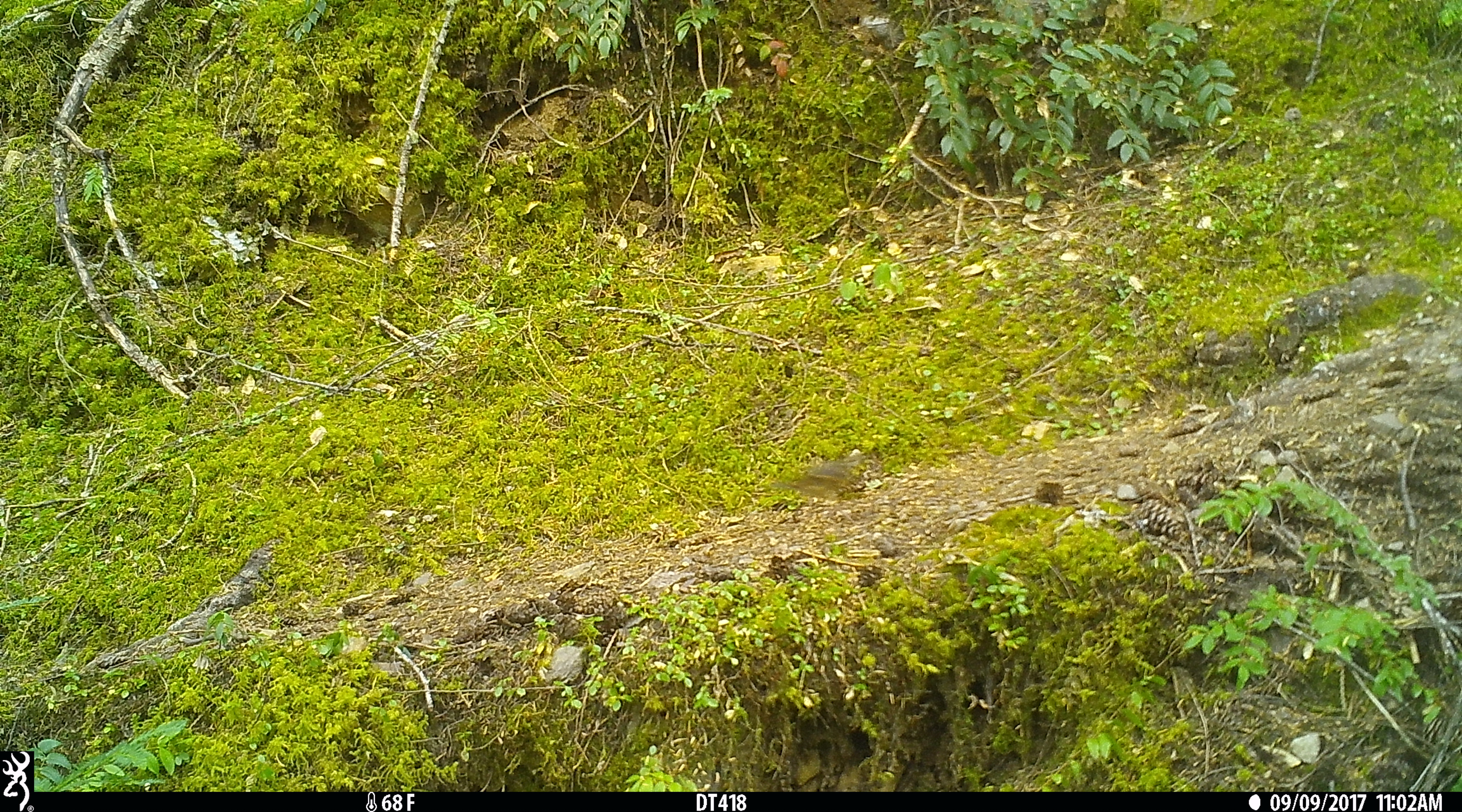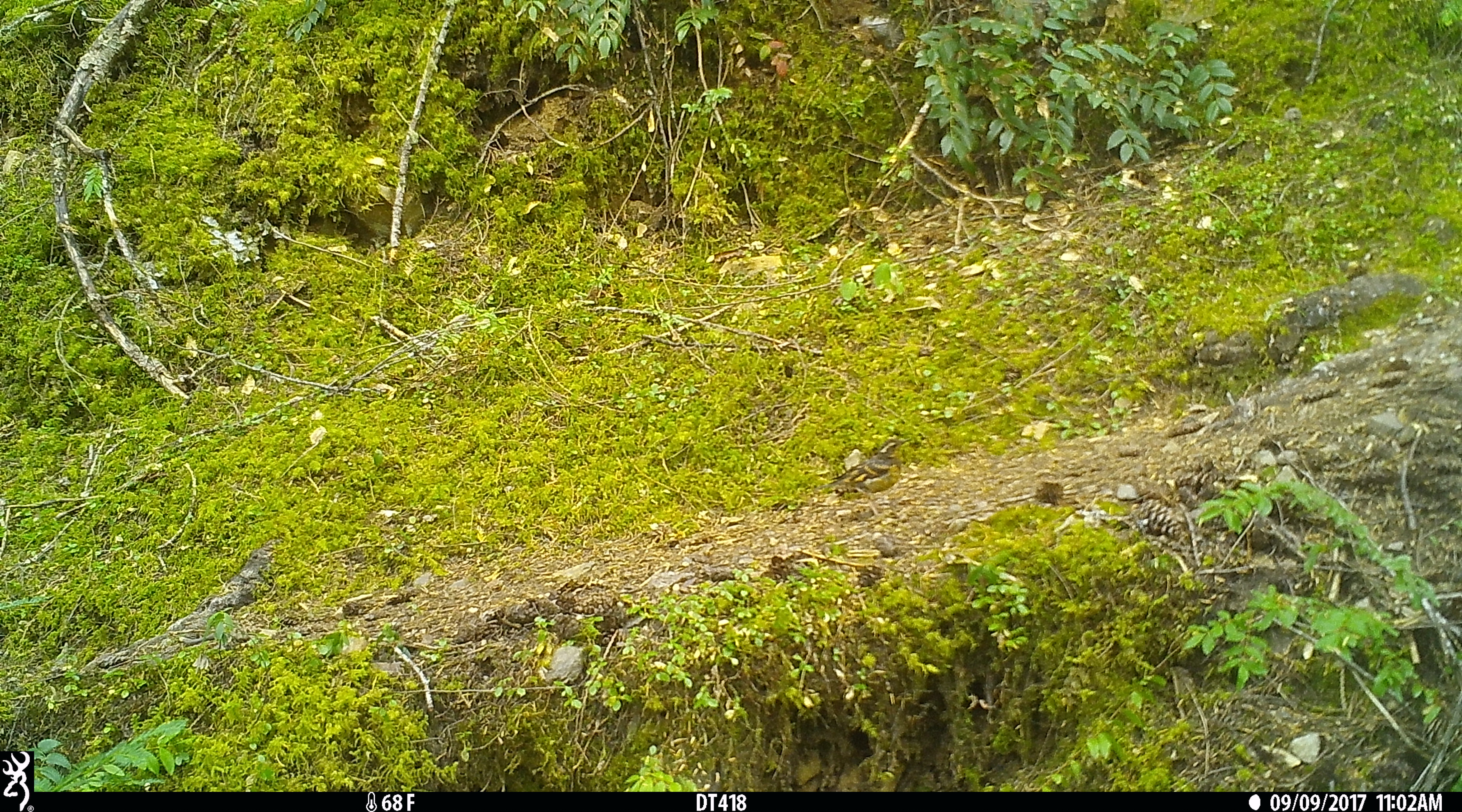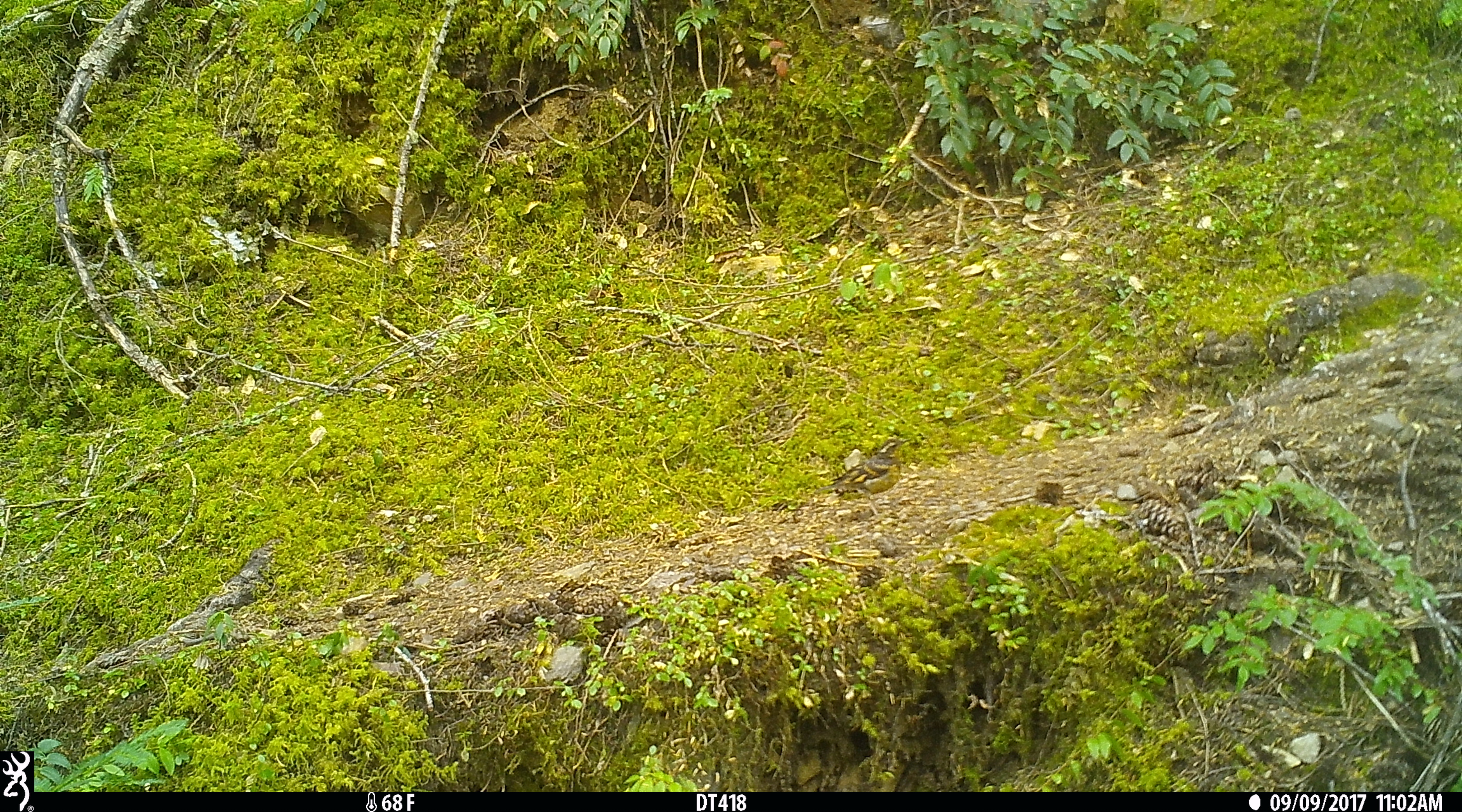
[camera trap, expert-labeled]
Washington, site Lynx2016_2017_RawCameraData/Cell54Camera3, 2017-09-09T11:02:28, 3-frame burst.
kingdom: Animalia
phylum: Chordata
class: Aves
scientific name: Aves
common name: birds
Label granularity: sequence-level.